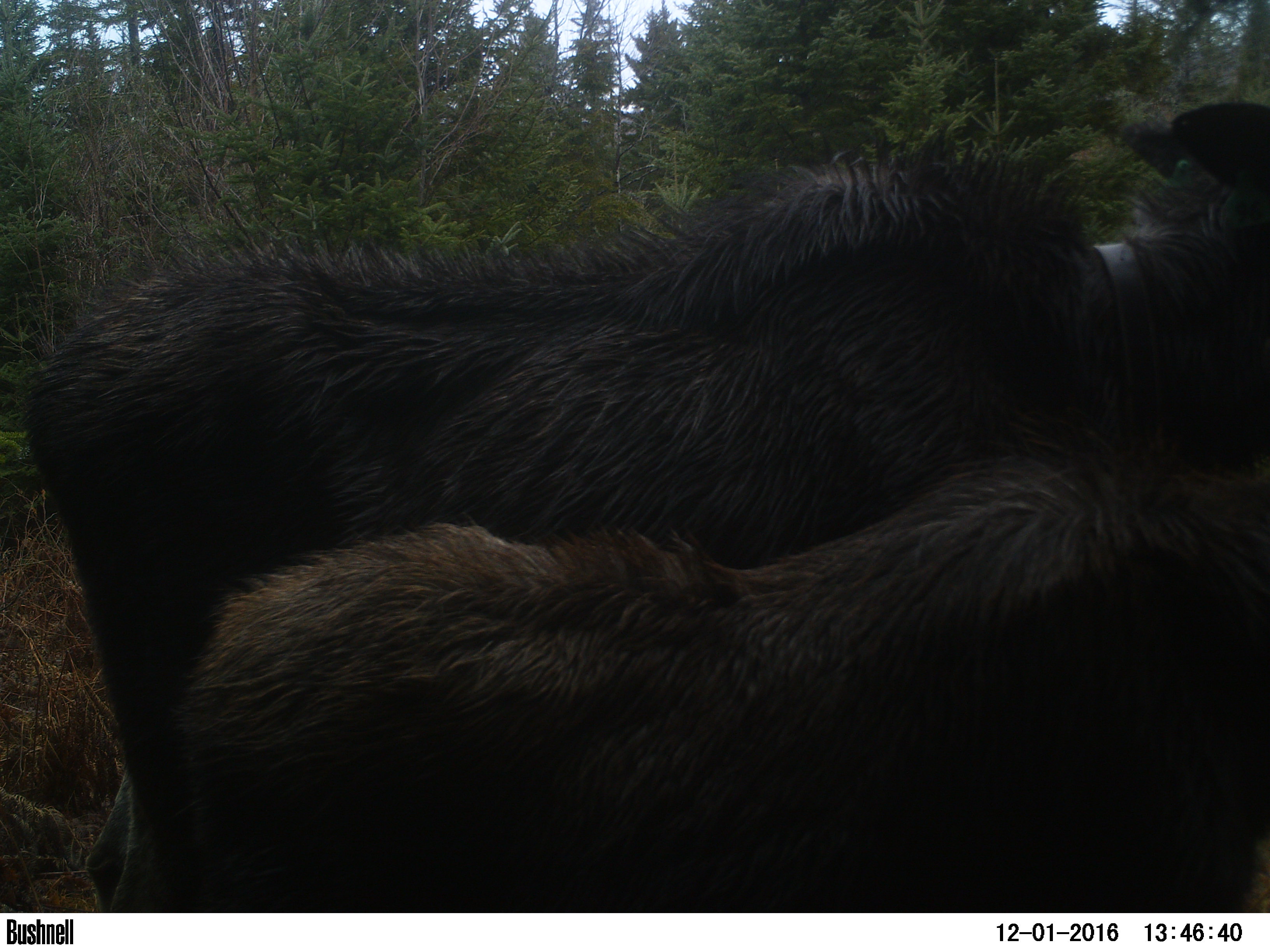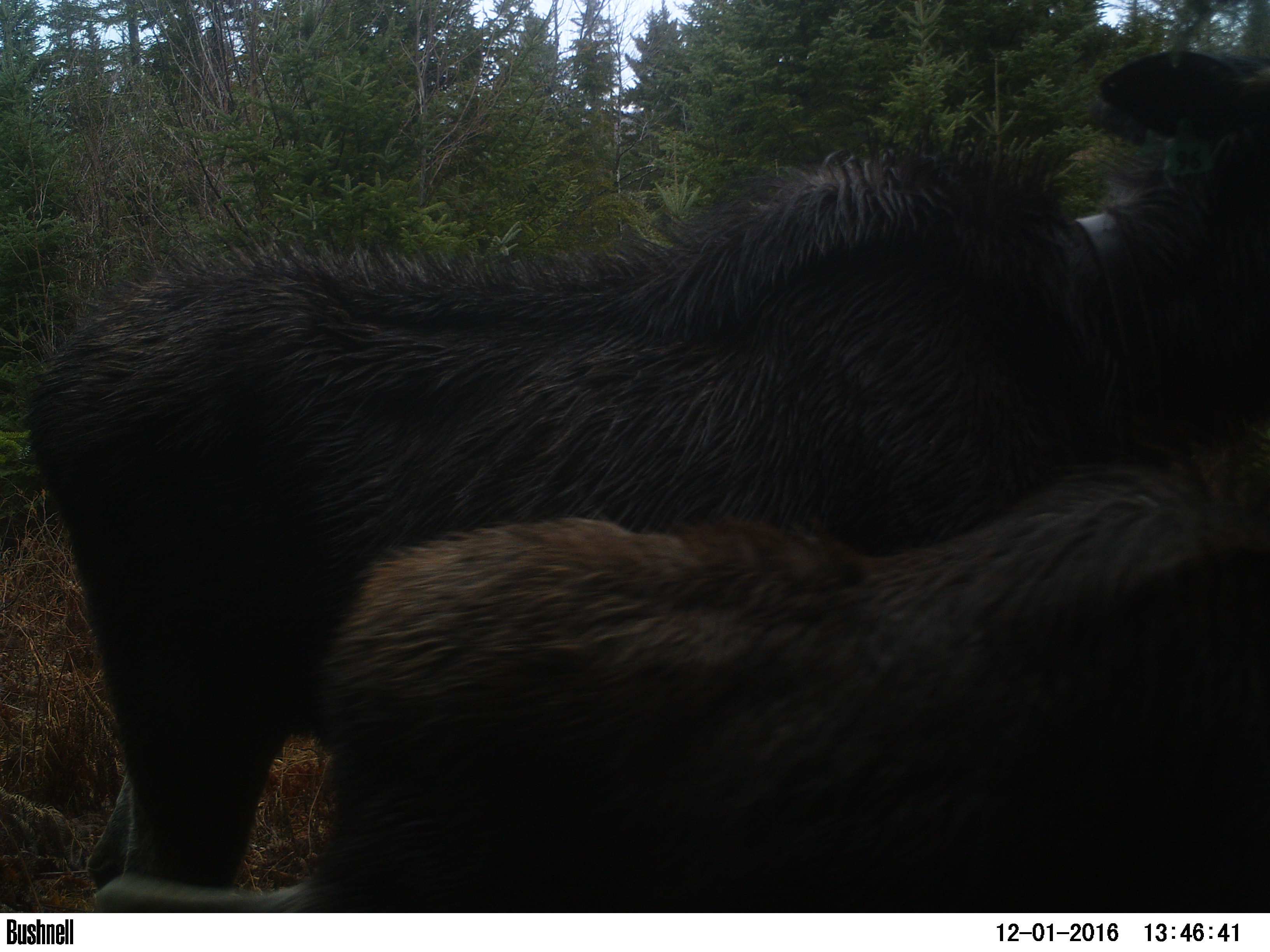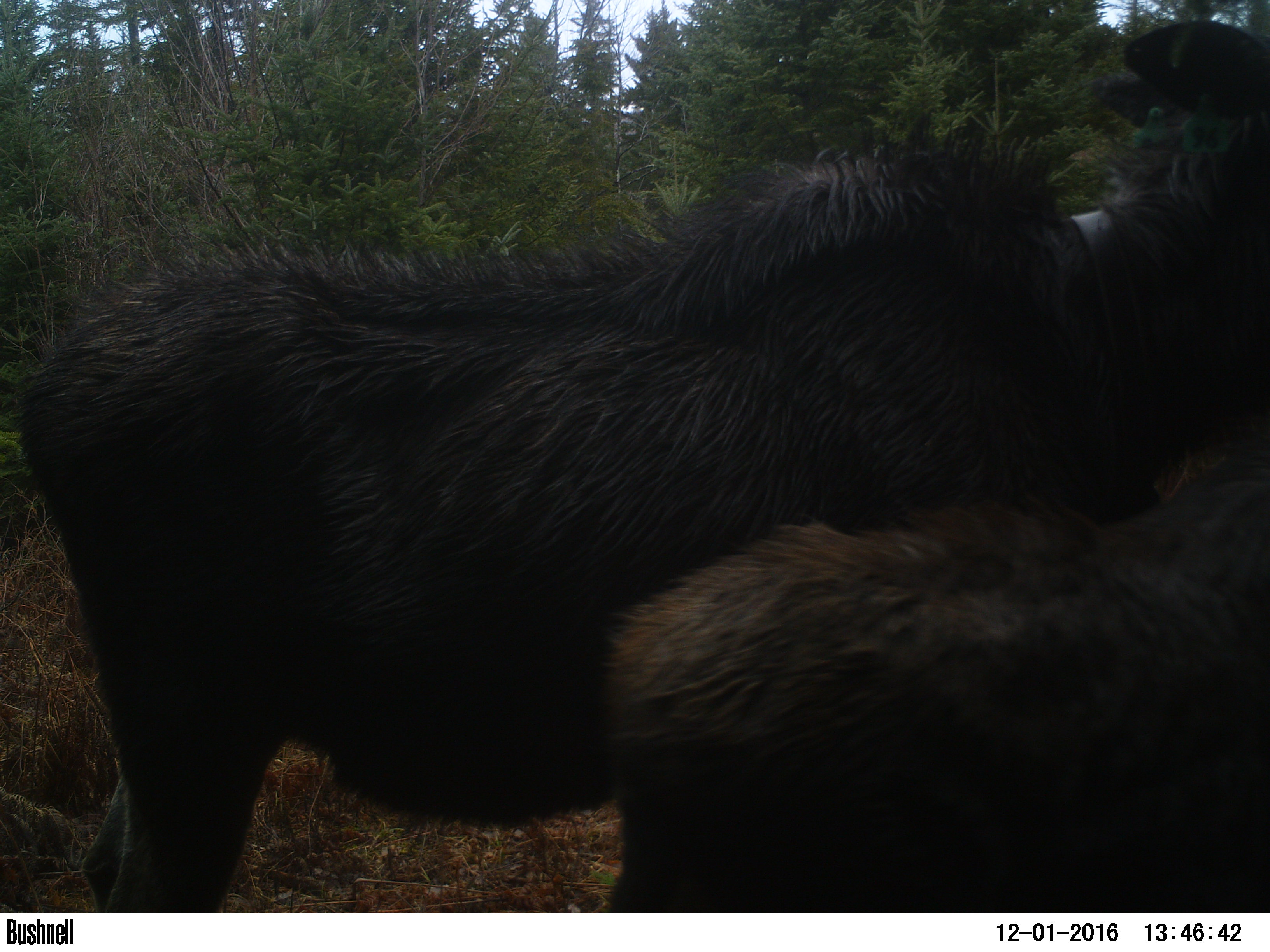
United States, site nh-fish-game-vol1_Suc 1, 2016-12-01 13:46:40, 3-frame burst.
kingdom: Animalia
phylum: Chordata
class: Mammalia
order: Artiodactyla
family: Cervidae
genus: Alces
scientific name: Alces alces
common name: moose